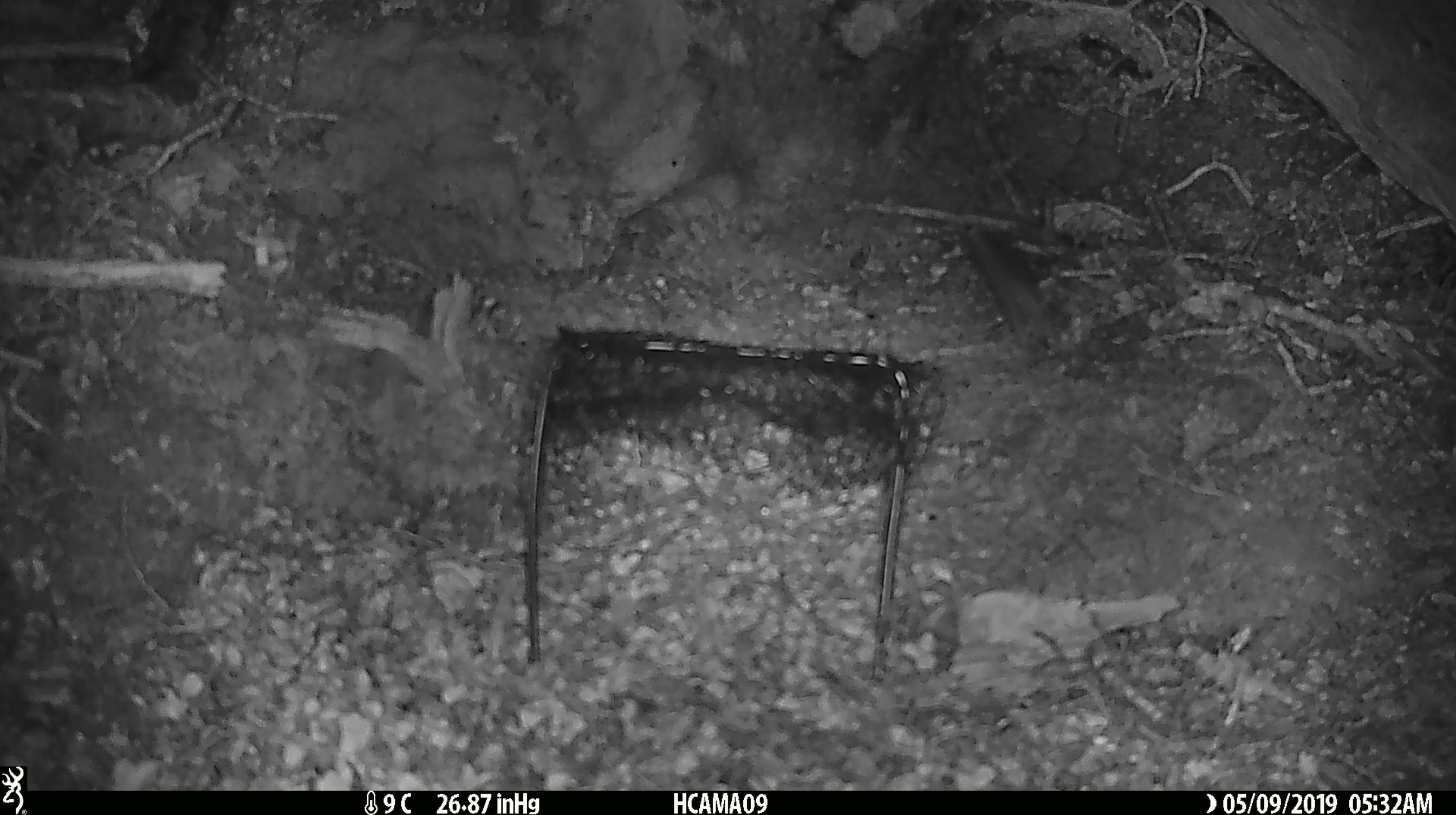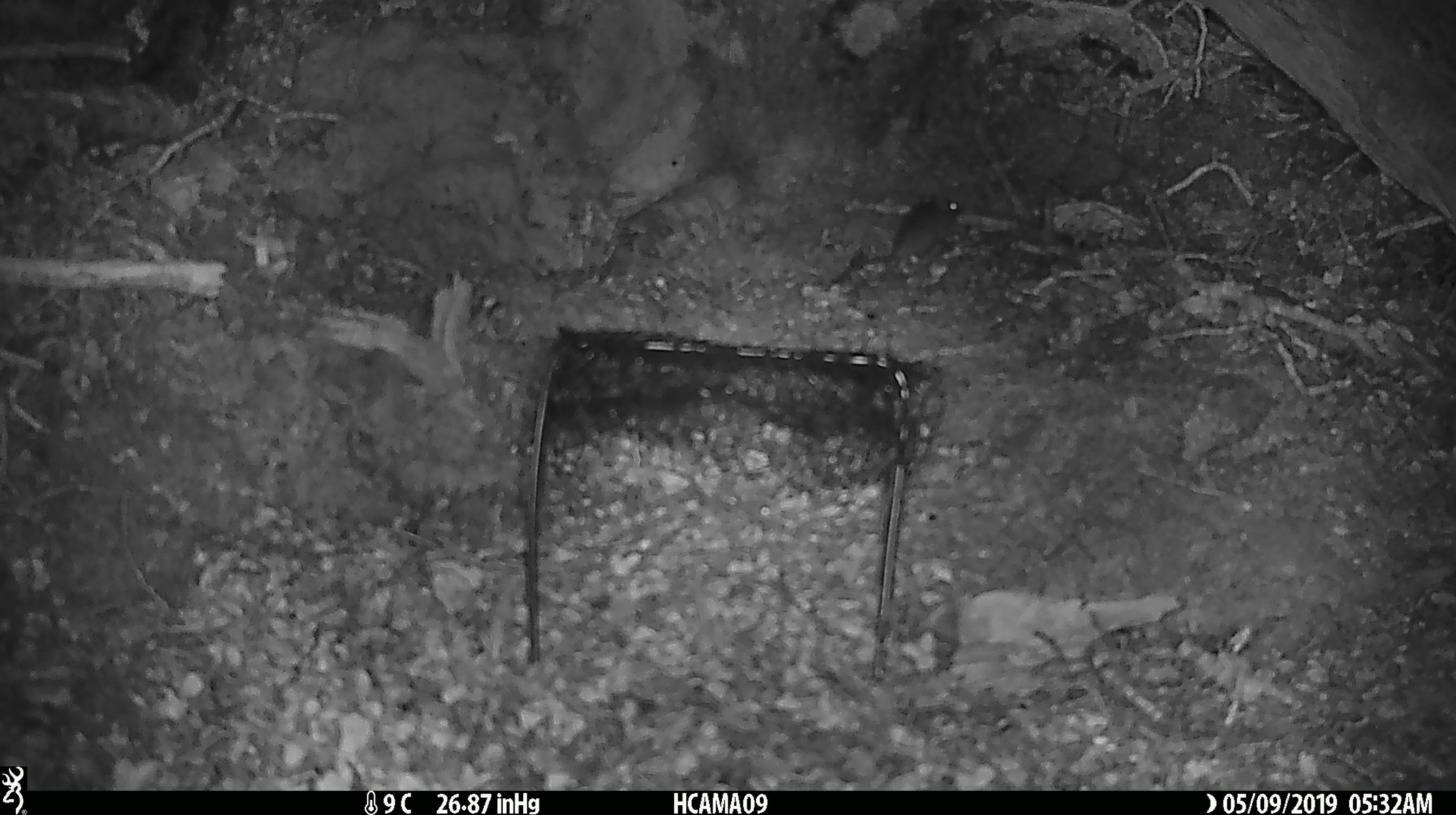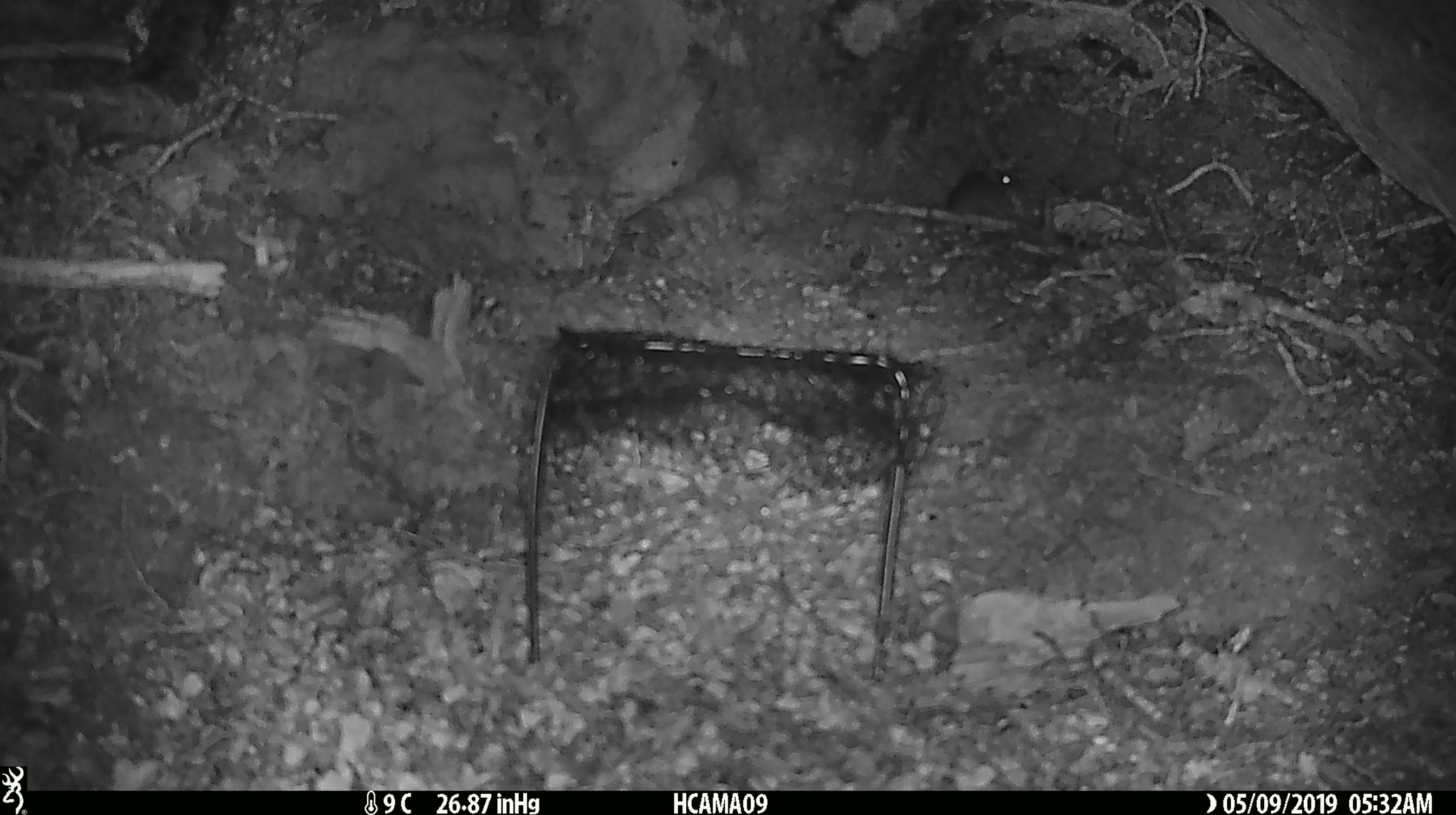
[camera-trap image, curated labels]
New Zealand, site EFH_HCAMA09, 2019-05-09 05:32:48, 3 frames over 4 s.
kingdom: Animalia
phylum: Chordata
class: Mammalia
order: Rodentia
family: Muridae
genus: Rattus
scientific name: Rattus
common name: rat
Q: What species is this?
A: Rat (Rattus).